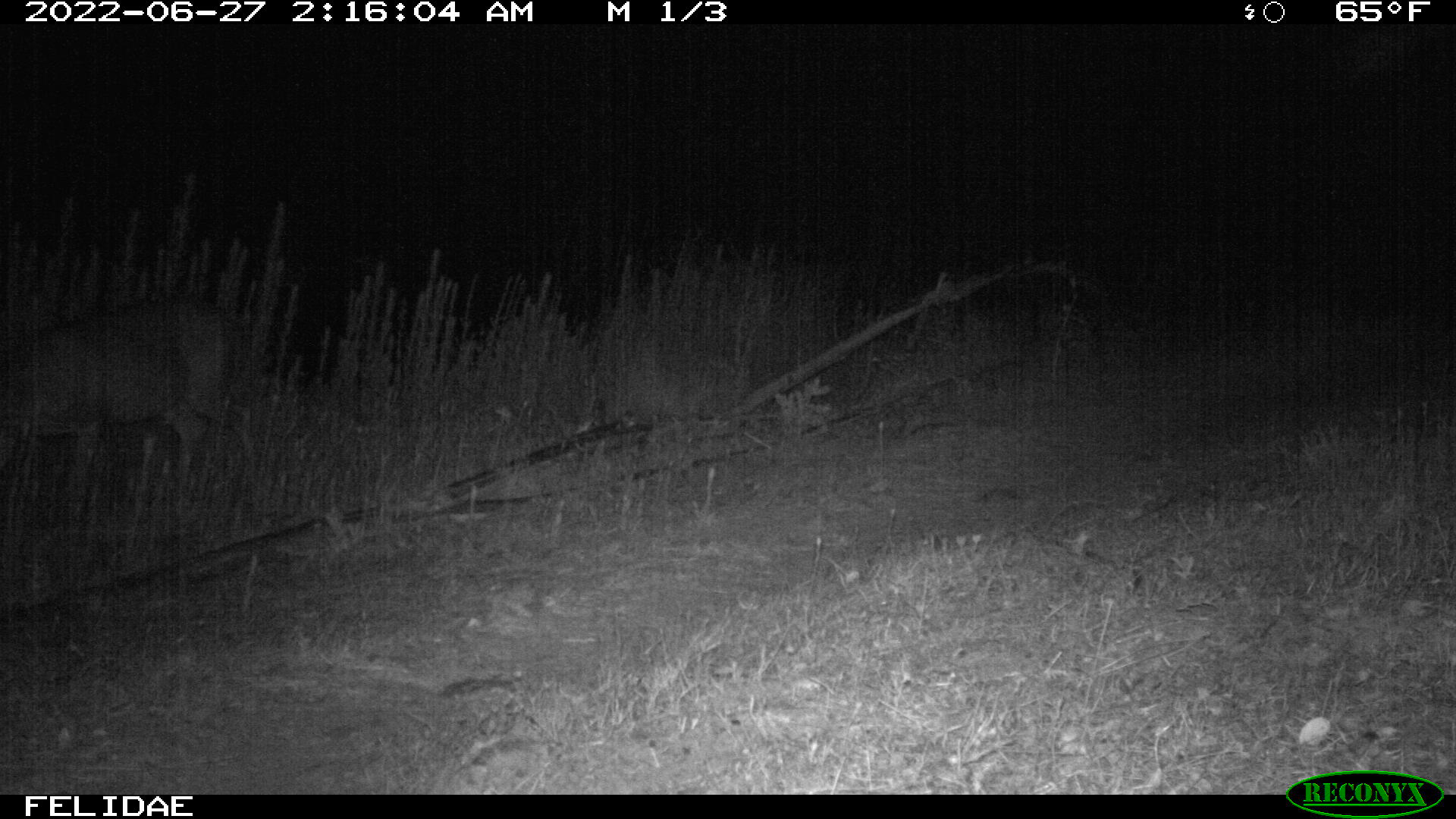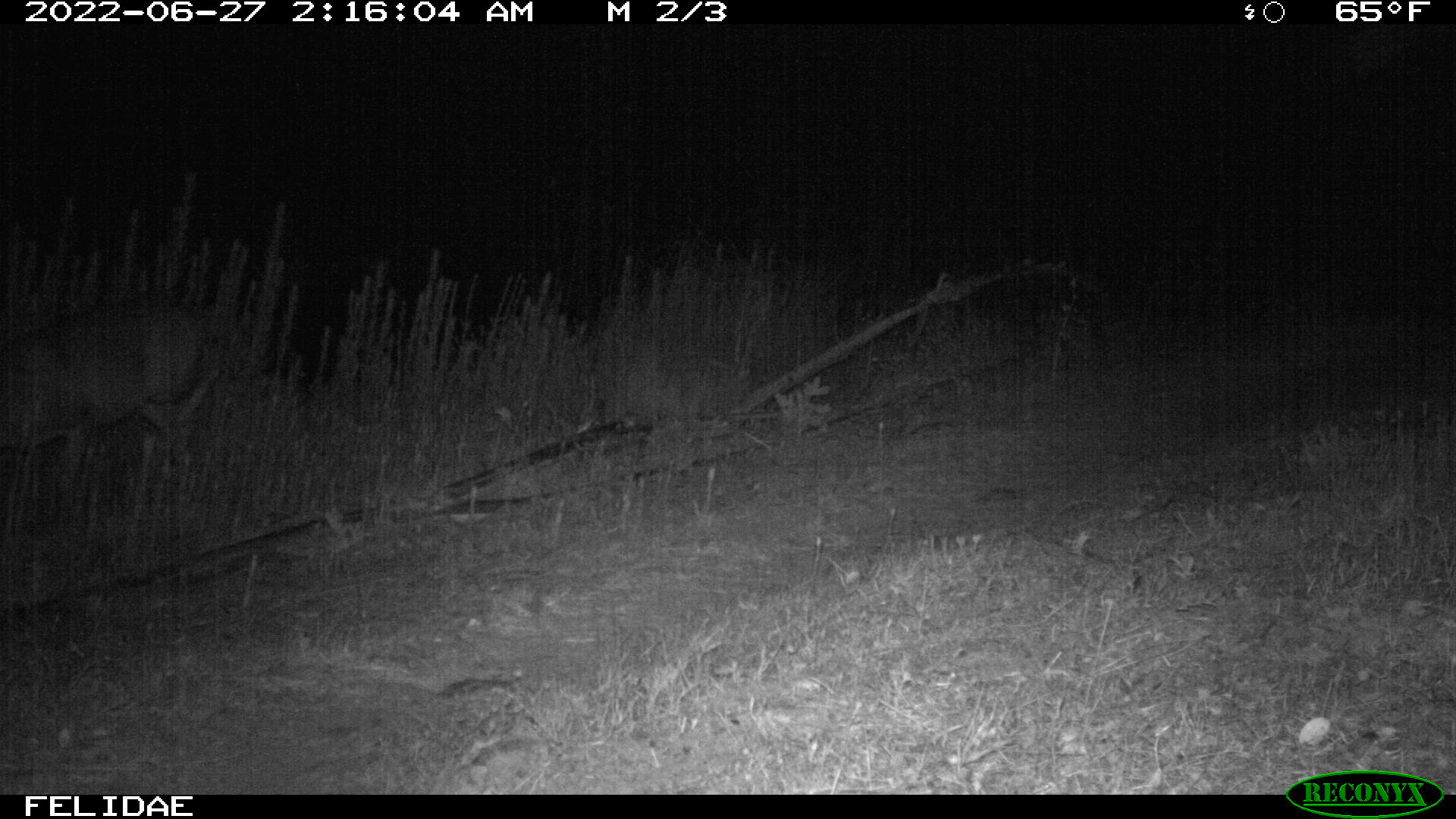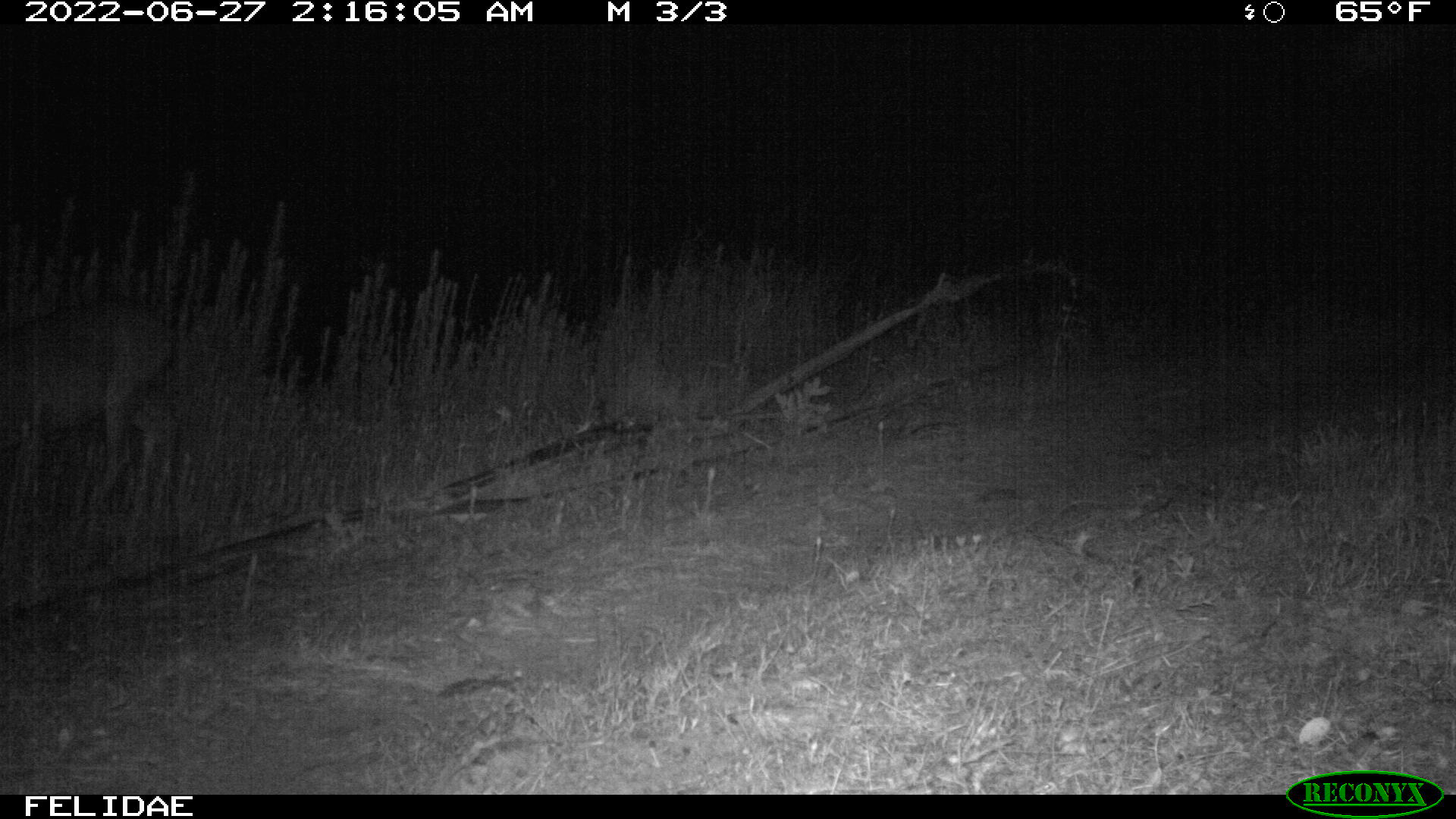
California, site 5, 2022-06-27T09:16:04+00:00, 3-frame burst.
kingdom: Animalia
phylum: Chordata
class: Mammalia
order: Artiodactyla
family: Cervidae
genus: Odocoileus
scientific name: Odocoileus hemionus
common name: mule deer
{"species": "mule deer (Odocoileus hemionus)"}